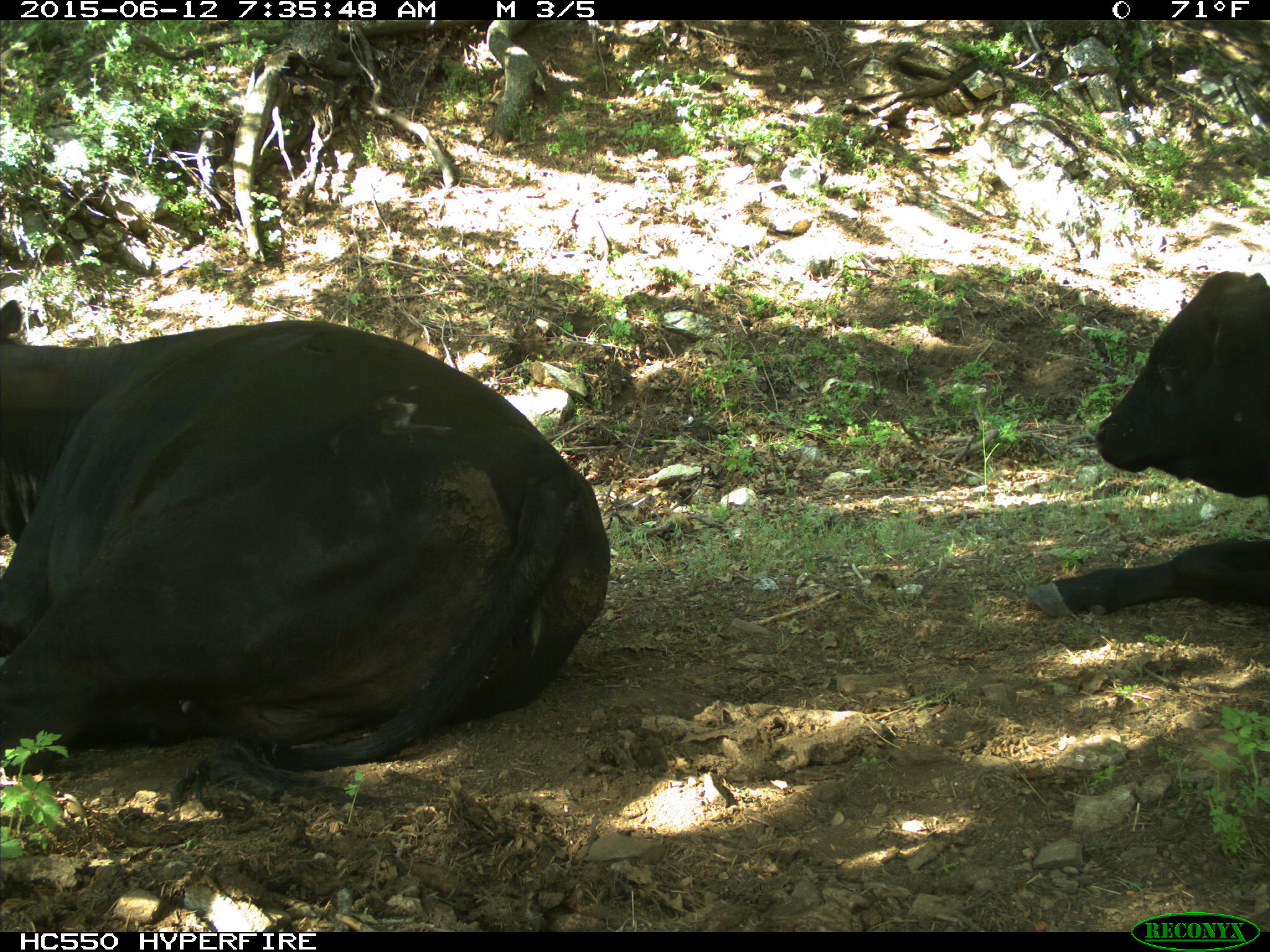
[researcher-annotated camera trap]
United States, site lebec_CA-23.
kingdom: Animalia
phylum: Chordata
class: Mammalia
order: Artiodactyla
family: Bovidae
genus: Bos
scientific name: Bos taurus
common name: domestic cow